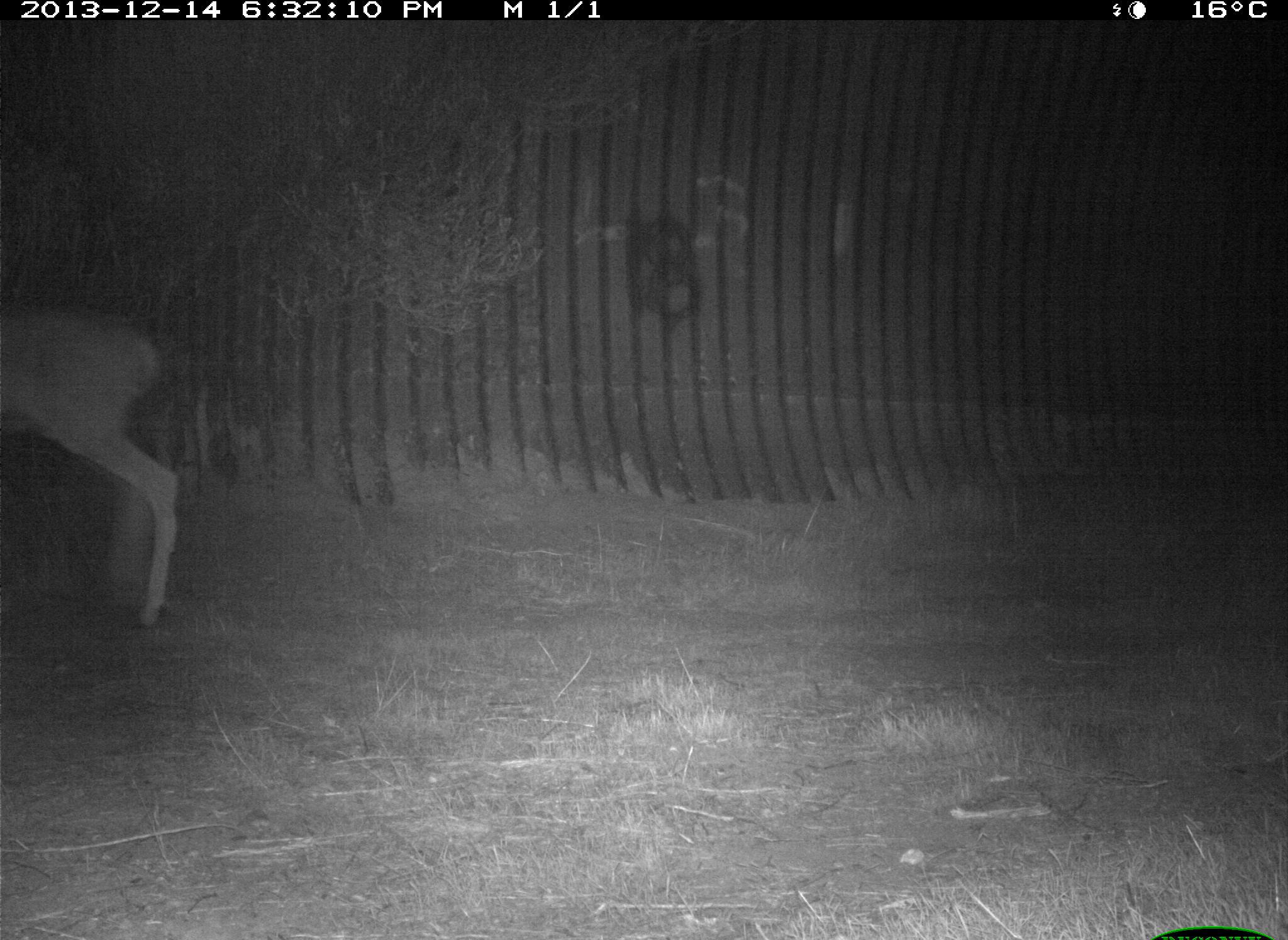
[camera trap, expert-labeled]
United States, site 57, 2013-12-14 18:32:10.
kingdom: Animalia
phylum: Chordata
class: Mammalia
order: Artiodactyla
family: Cervidae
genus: Odocoileus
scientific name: Odocoileus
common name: deer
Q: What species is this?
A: Deer (Odocoileus).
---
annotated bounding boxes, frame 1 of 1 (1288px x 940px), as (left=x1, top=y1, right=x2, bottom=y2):
deer: (left=0, top=302, right=184, bottom=627)